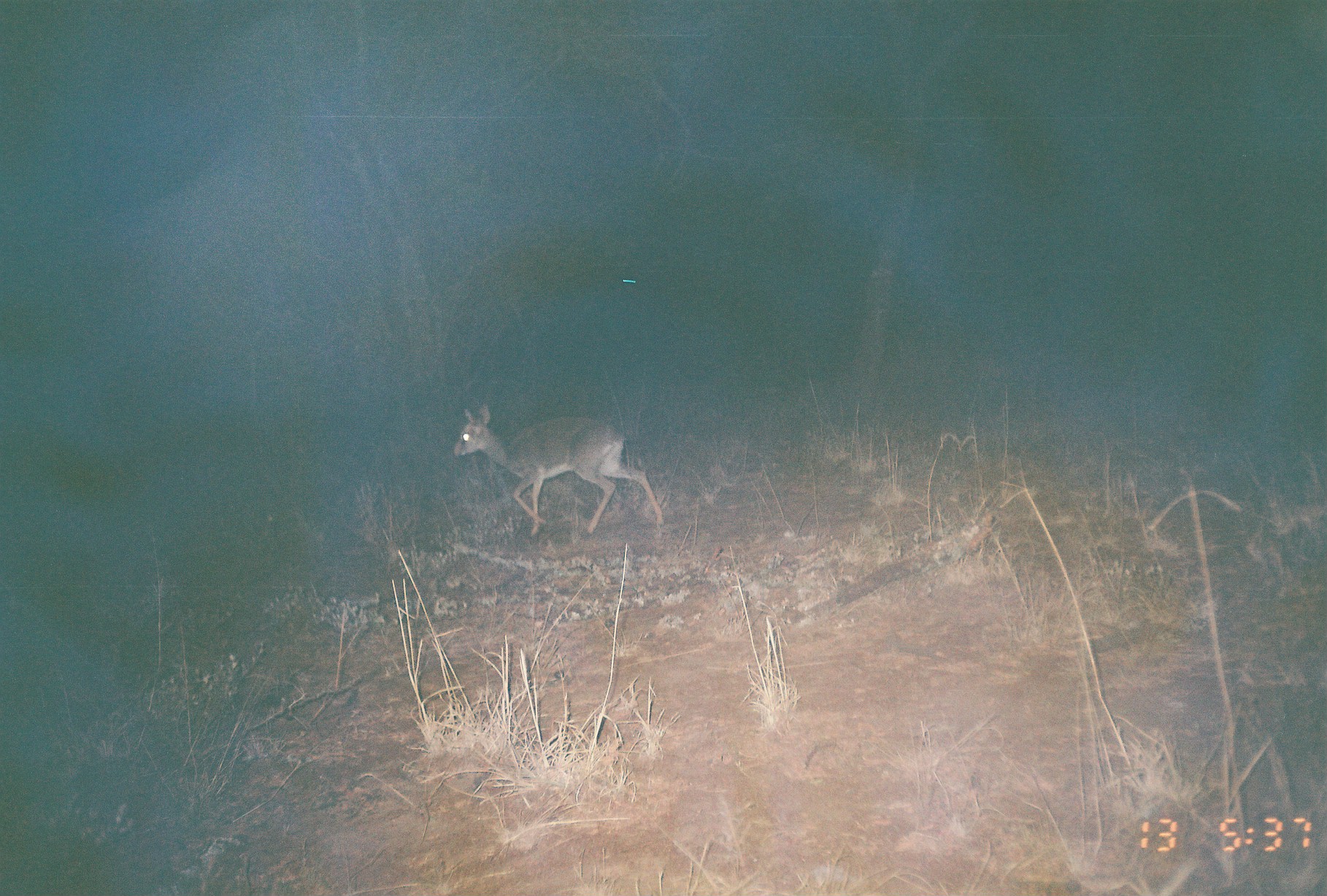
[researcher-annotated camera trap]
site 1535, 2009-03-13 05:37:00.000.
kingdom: Animalia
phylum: Chordata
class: Mammalia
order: Artiodactyla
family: Bovidae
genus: Madoqua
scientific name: Madoqua guentheri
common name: günther's dik-dik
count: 1